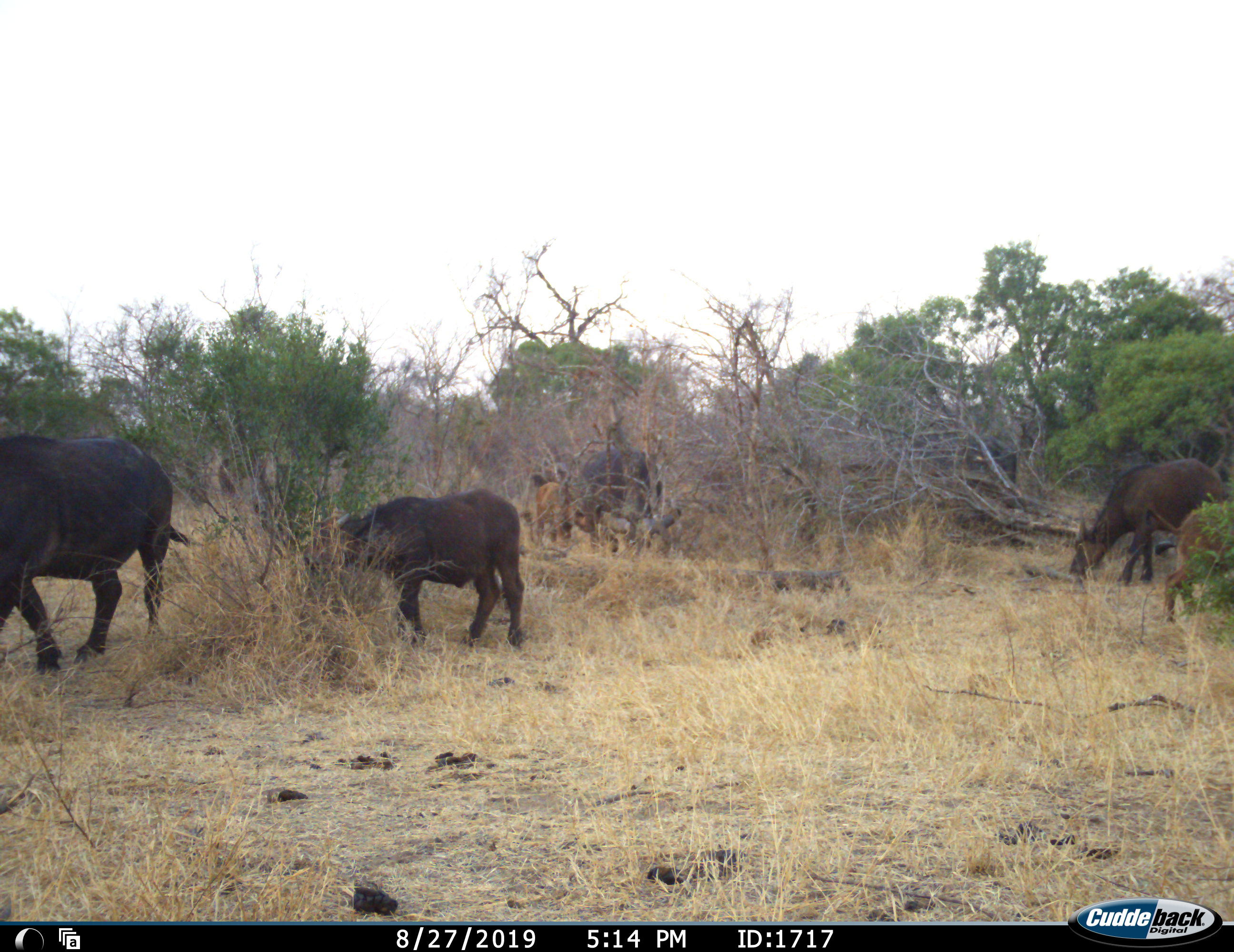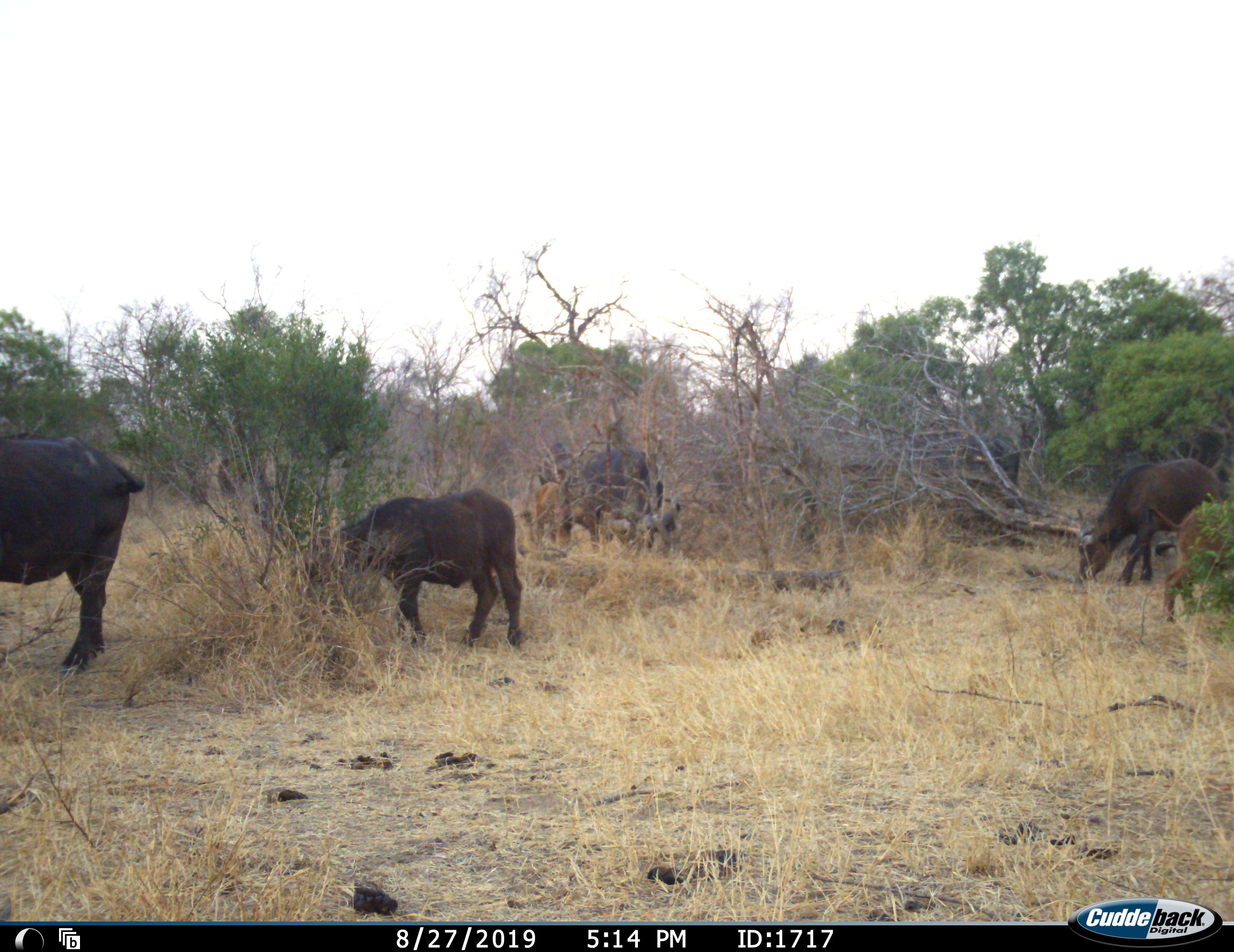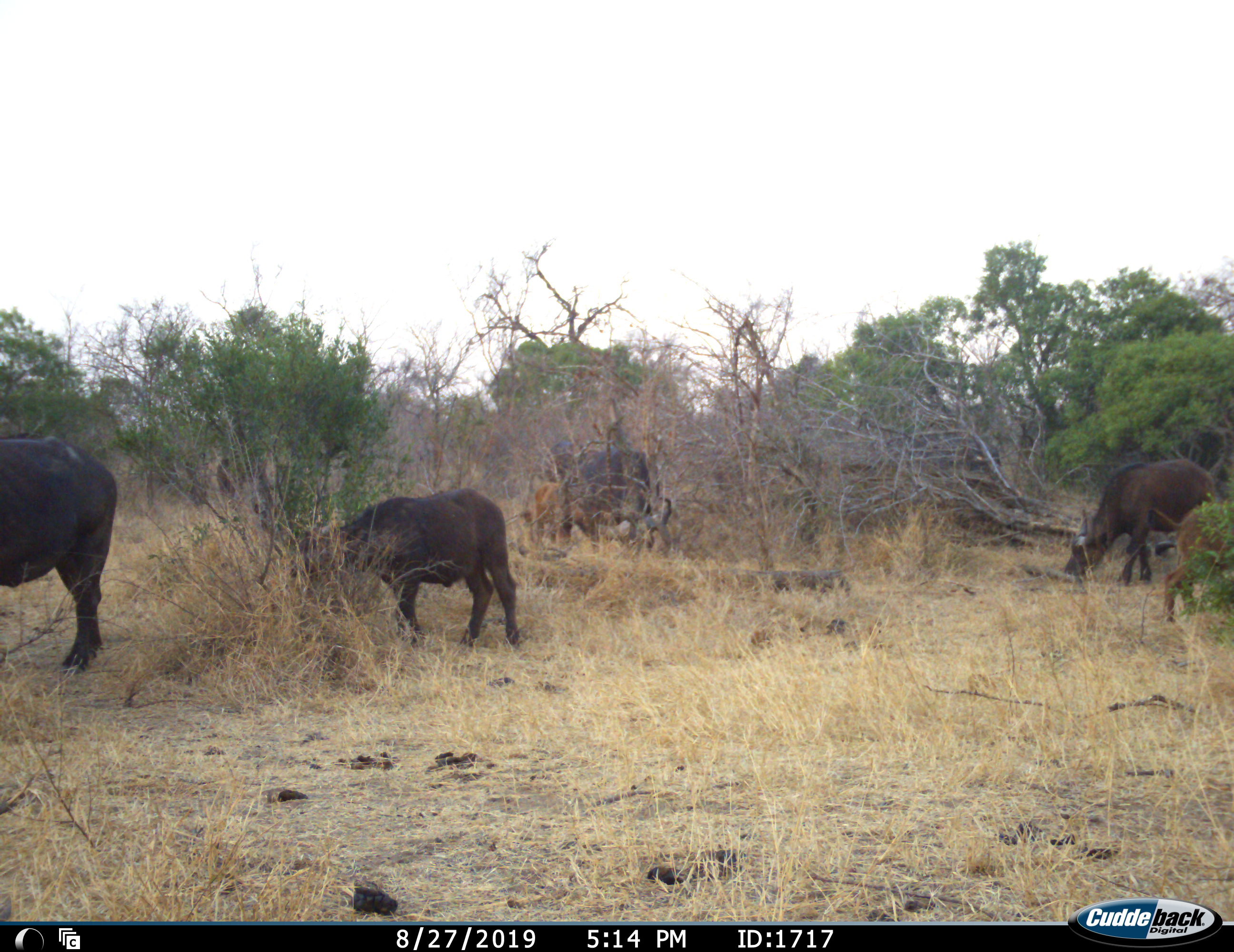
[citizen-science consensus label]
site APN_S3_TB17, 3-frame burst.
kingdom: Animalia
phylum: Chordata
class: Mammalia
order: Artiodactyla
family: Bovidae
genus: Syncerus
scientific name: Syncerus caffer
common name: african buffalo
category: buffalo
Buffalo (african buffalo) (Syncerus caffer), count 6. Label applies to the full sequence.